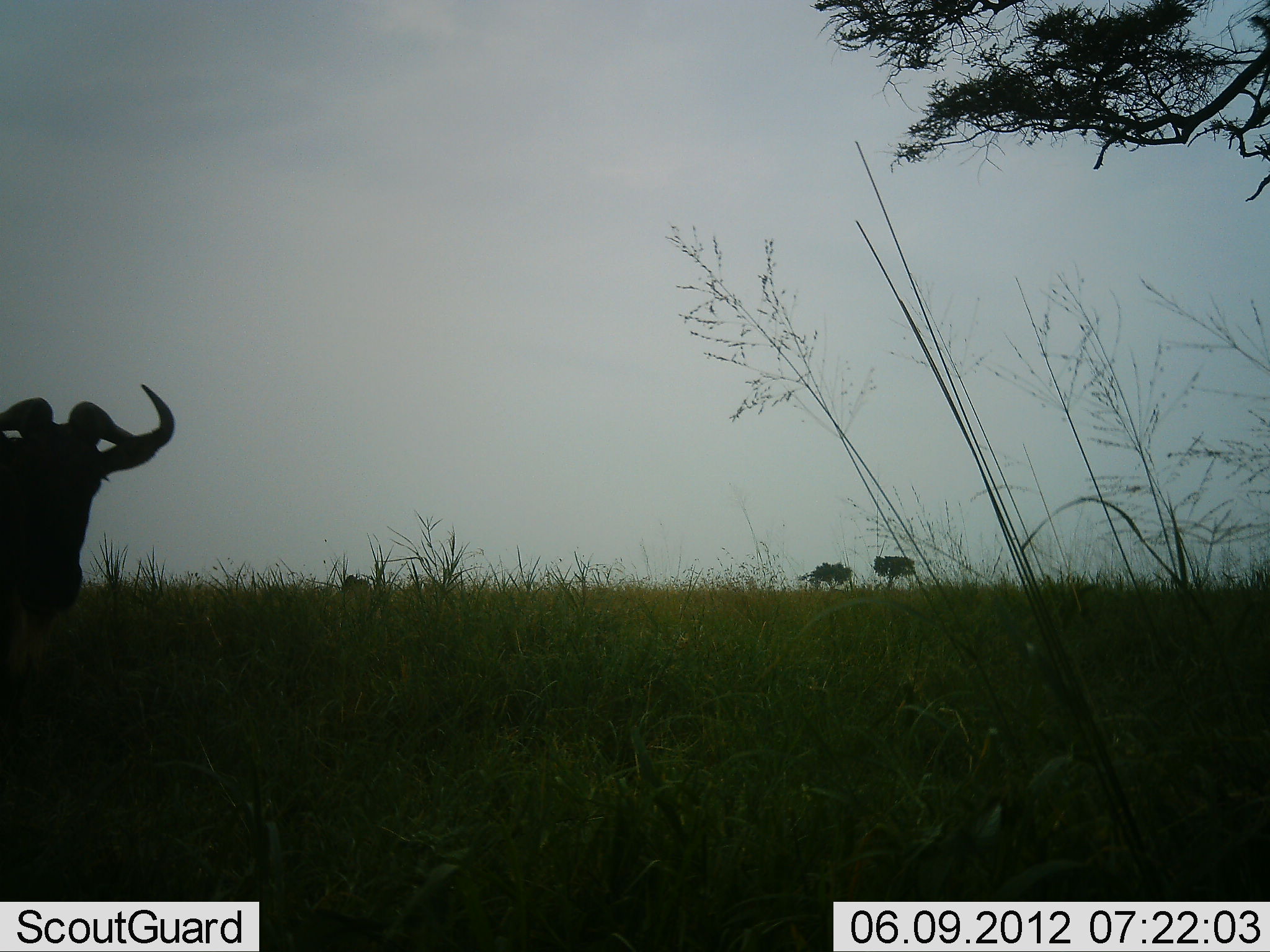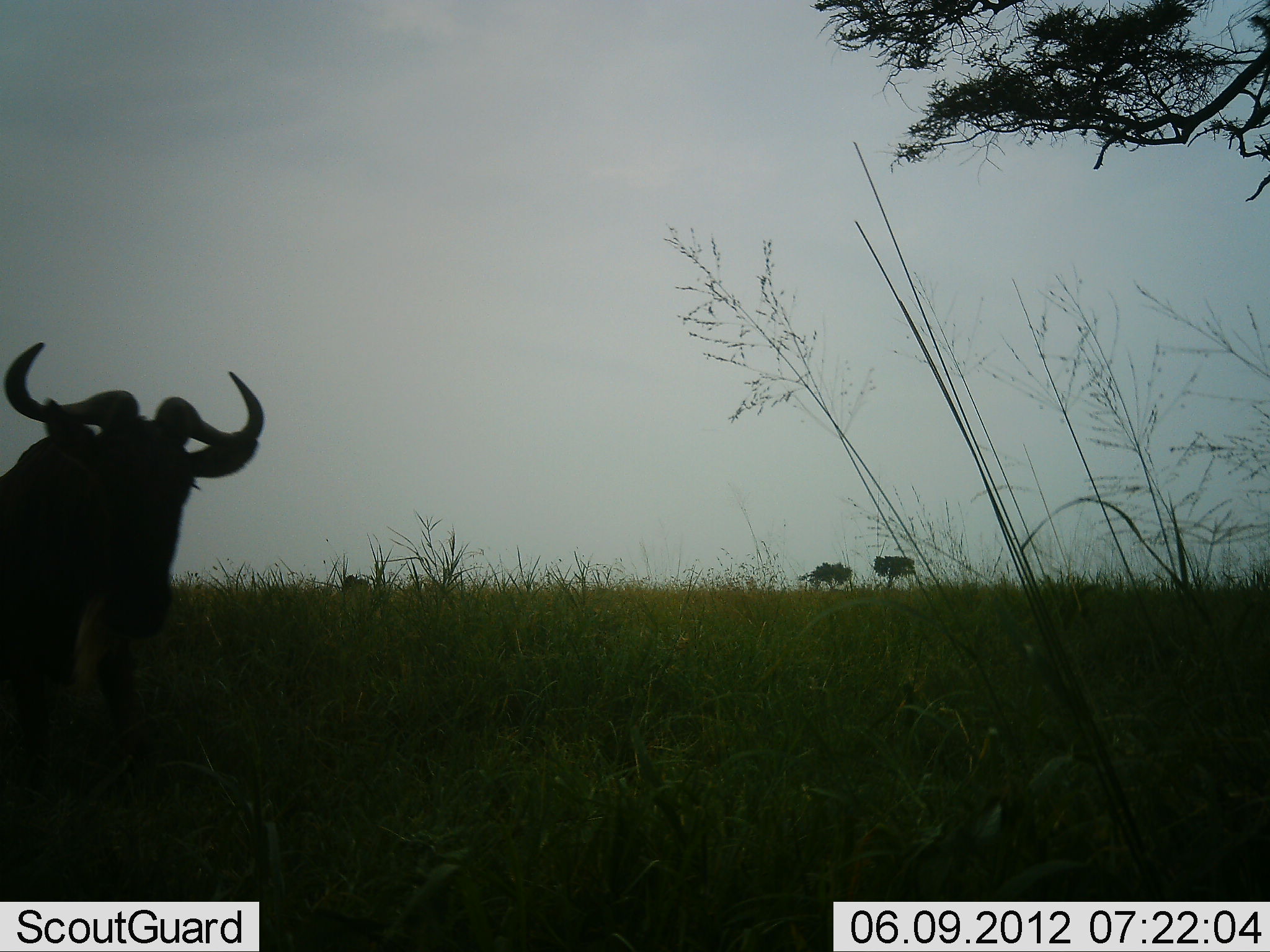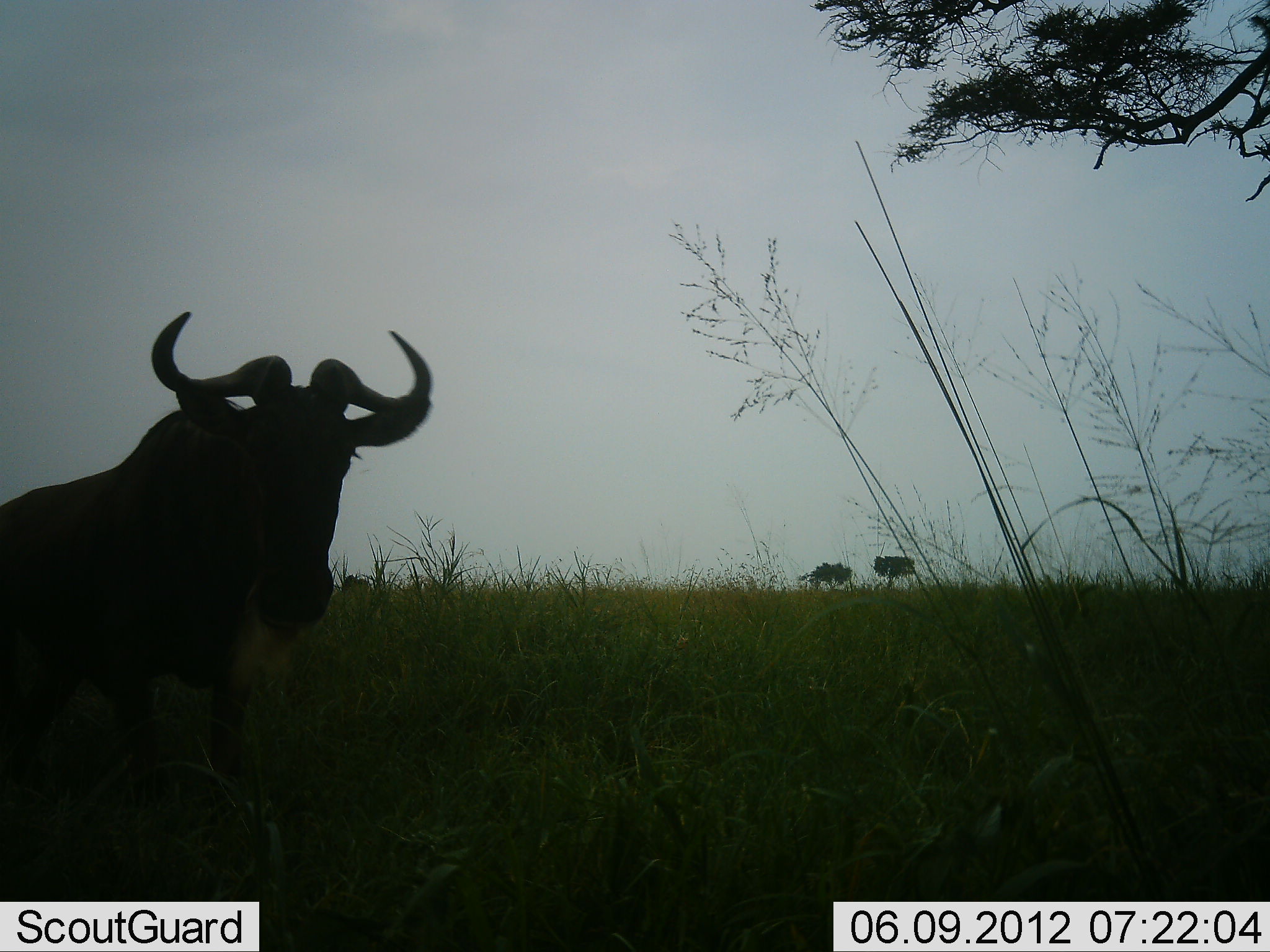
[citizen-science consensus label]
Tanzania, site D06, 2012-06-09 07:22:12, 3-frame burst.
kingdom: Animalia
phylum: Chordata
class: Mammalia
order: Artiodactyla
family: Bovidae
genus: Connochaetes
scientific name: Connochaetes taurinus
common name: blue wildebeest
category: wildebeest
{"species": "wildebeest (blue wildebeest) (Connochaetes taurinus)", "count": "1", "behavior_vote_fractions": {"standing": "10%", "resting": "0%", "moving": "90%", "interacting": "0%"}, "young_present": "0%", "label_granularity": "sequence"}